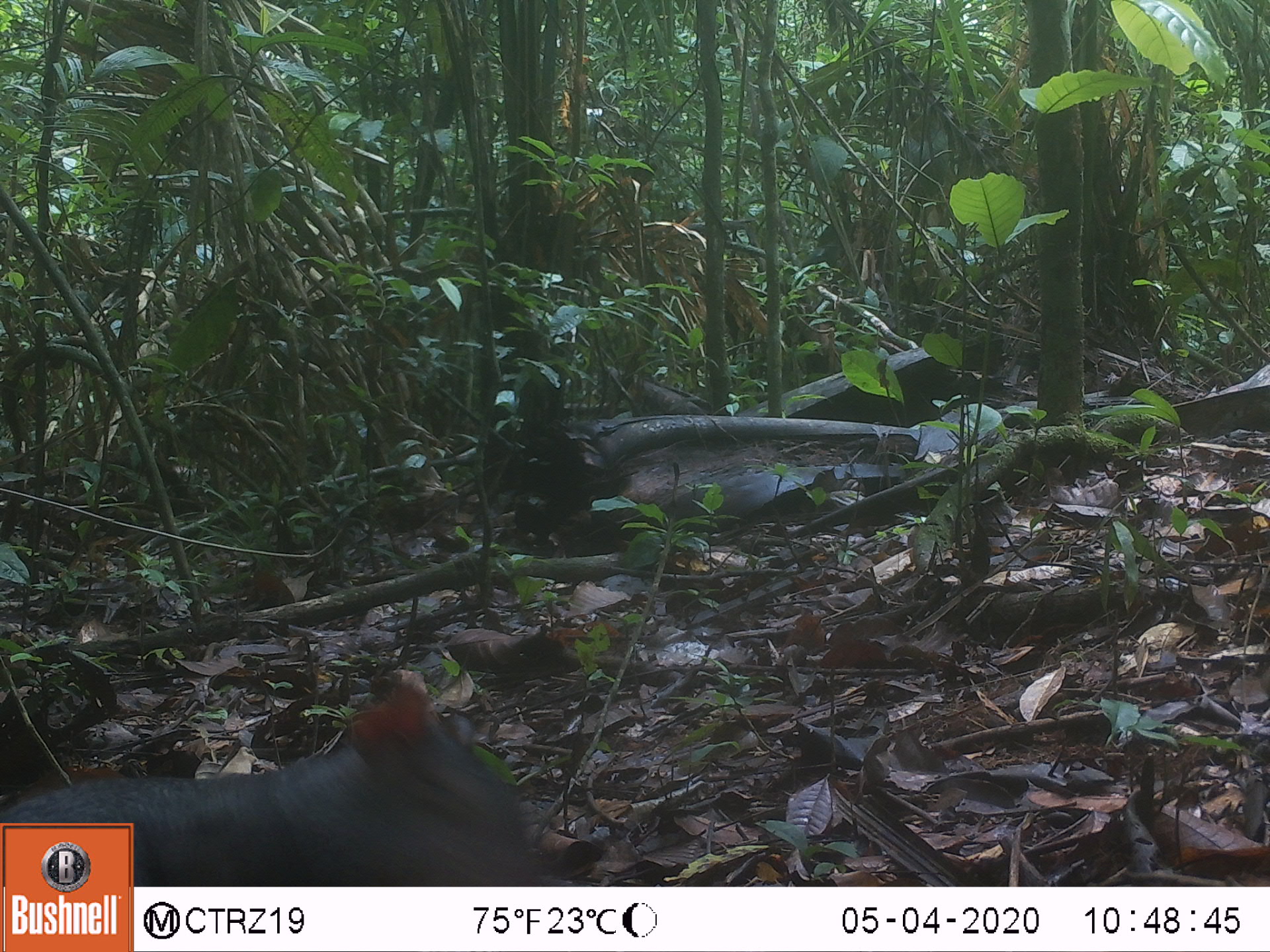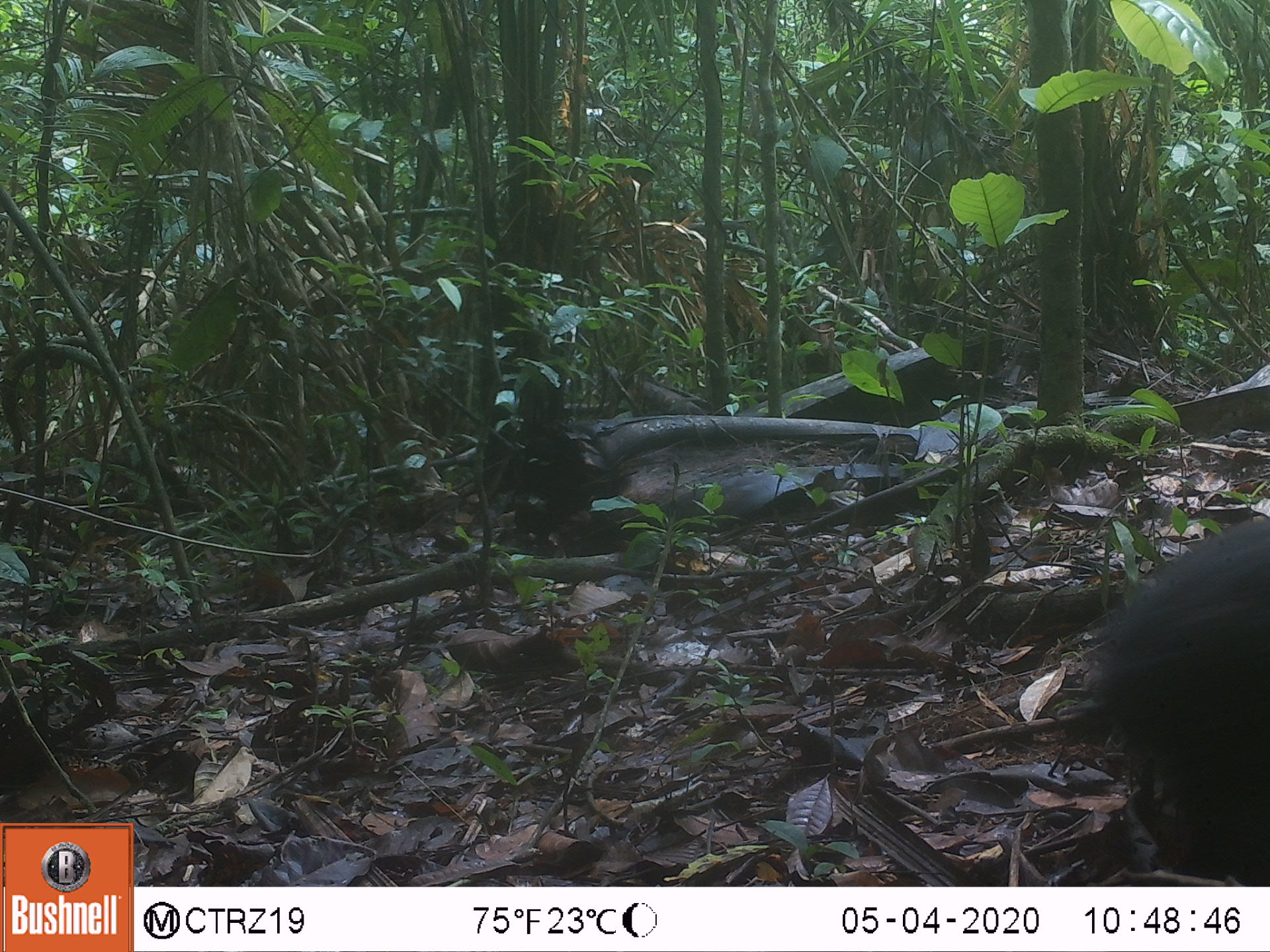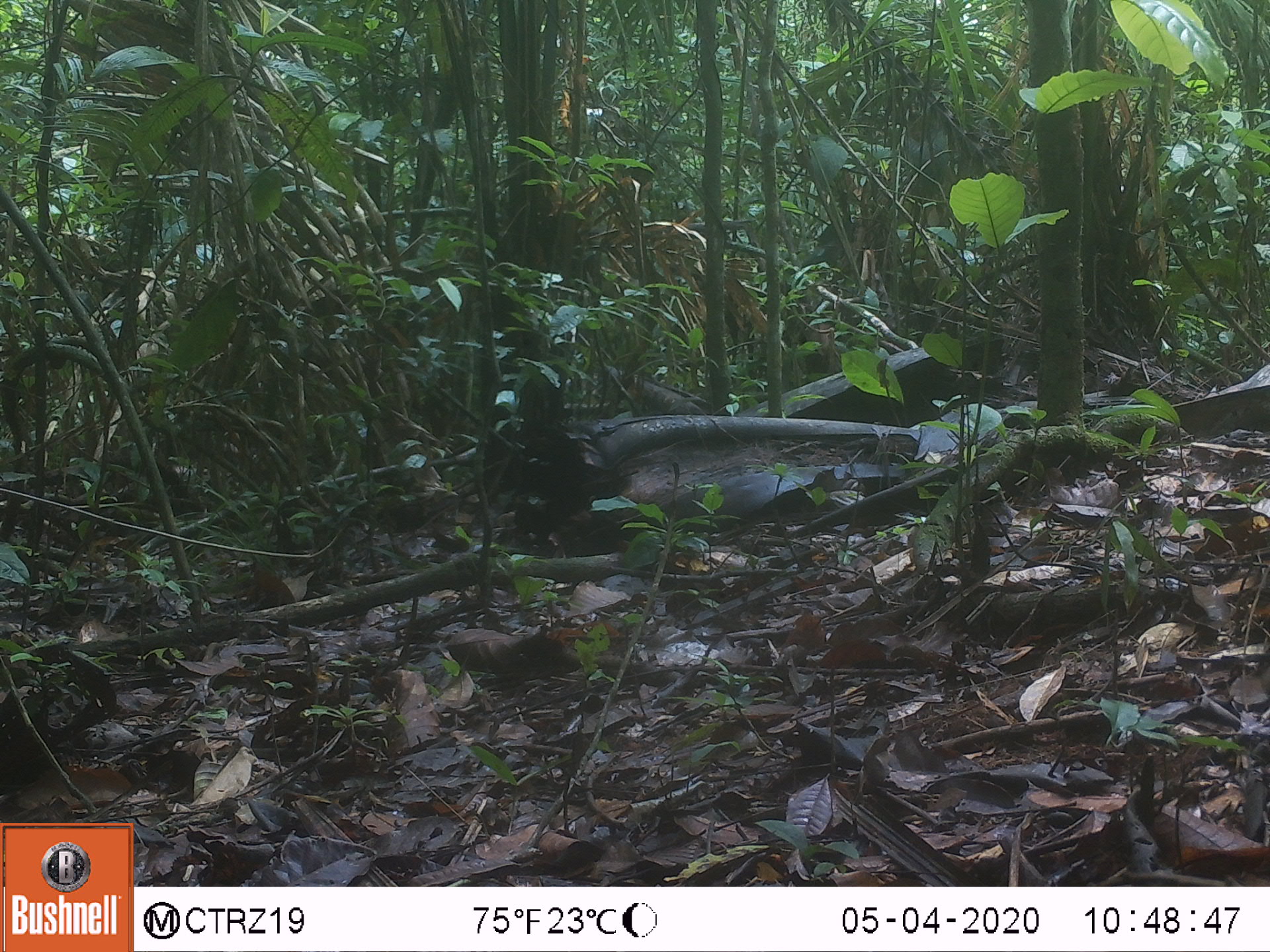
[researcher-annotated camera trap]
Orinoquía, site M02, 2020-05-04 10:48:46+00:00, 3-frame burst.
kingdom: Animalia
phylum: Chordata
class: Mammalia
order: Rodentia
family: Dasyproctidae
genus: Dasyprocta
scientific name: Dasyprocta fuliginosa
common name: black agouti